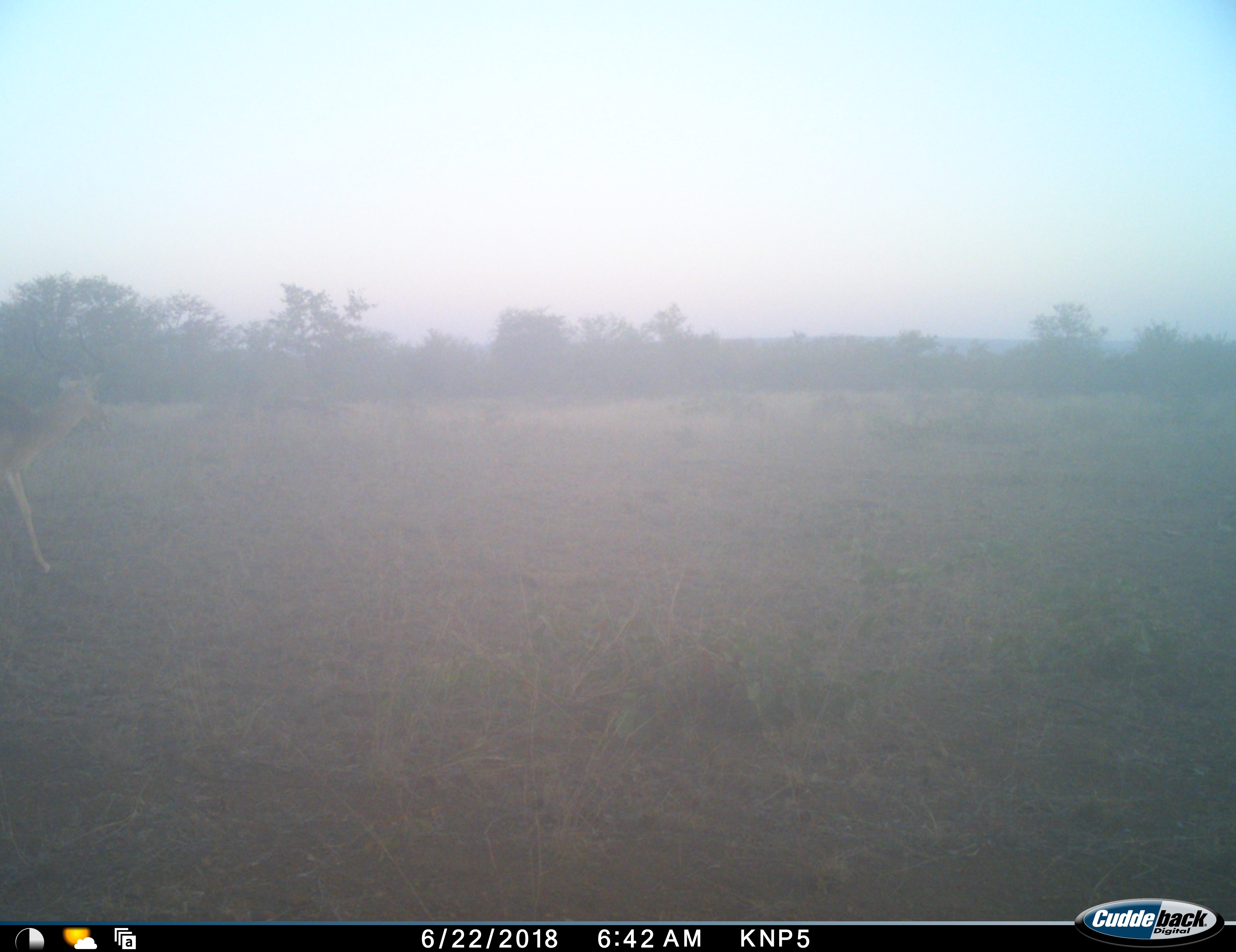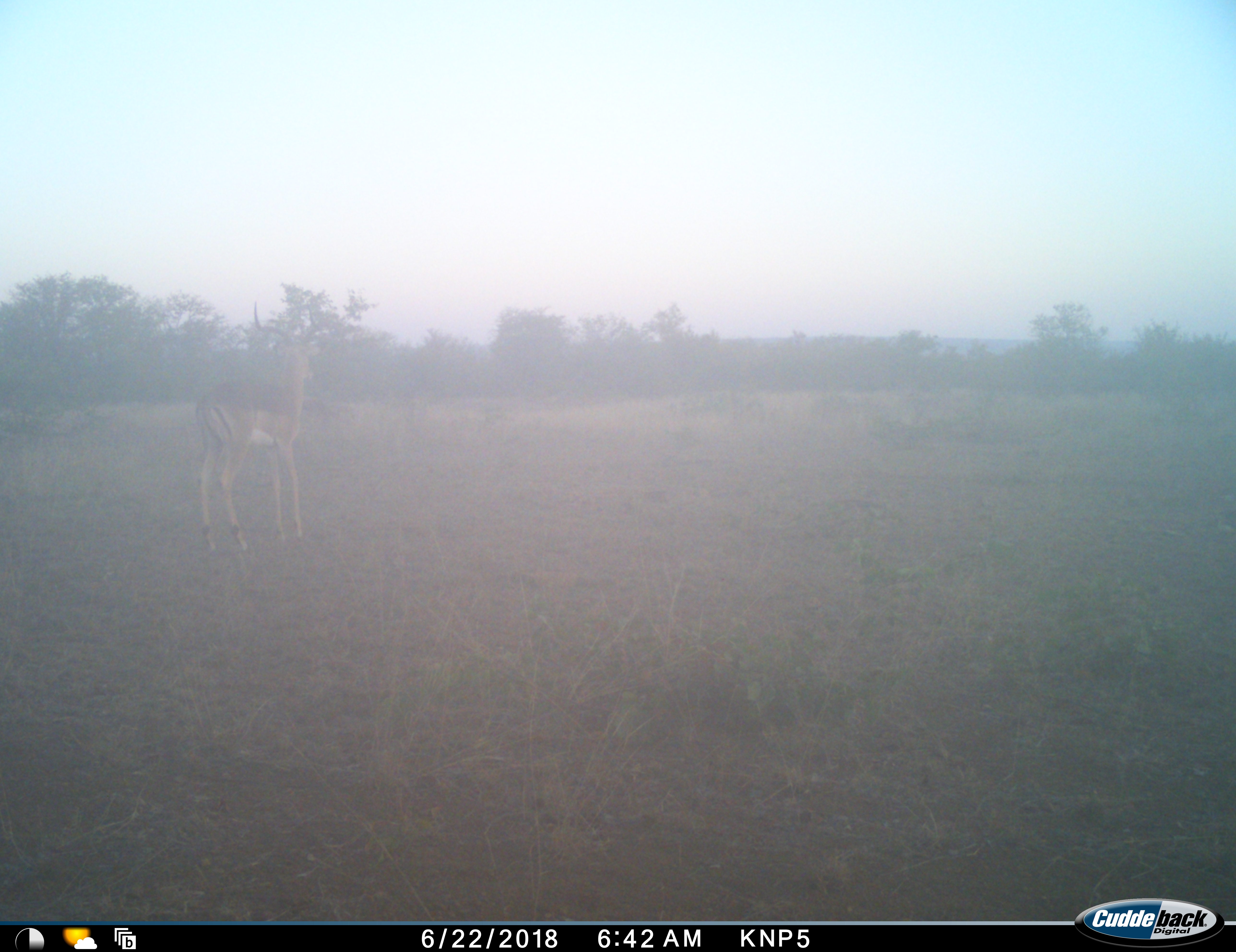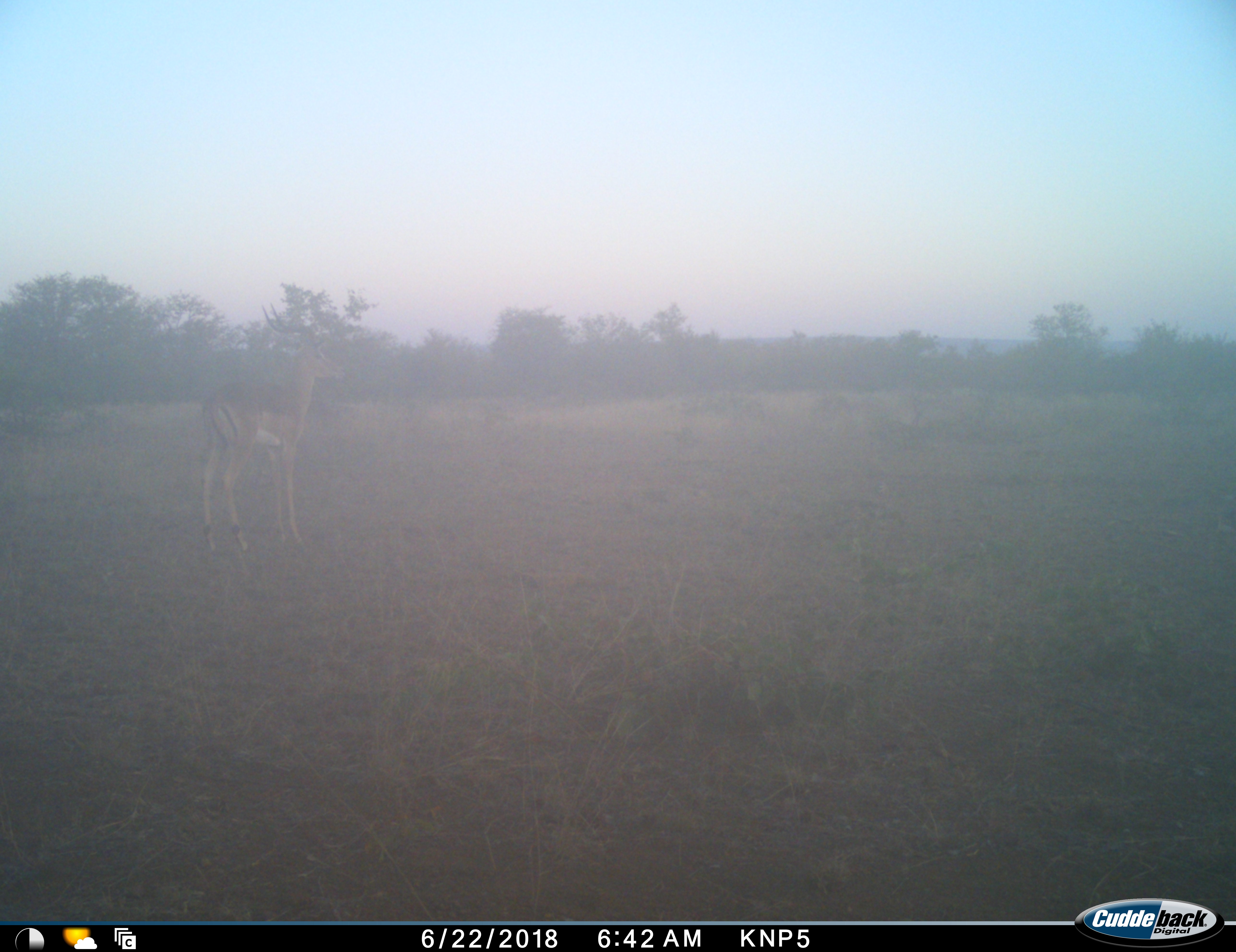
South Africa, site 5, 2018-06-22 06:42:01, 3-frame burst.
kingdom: Animalia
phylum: Chordata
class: Mammalia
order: Artiodactyla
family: Bovidae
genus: Aepyceros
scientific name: Aepyceros melampus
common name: impala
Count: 1.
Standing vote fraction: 25%.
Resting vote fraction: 0%.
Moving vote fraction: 88%.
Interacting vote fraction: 0%.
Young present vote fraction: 0%.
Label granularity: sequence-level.